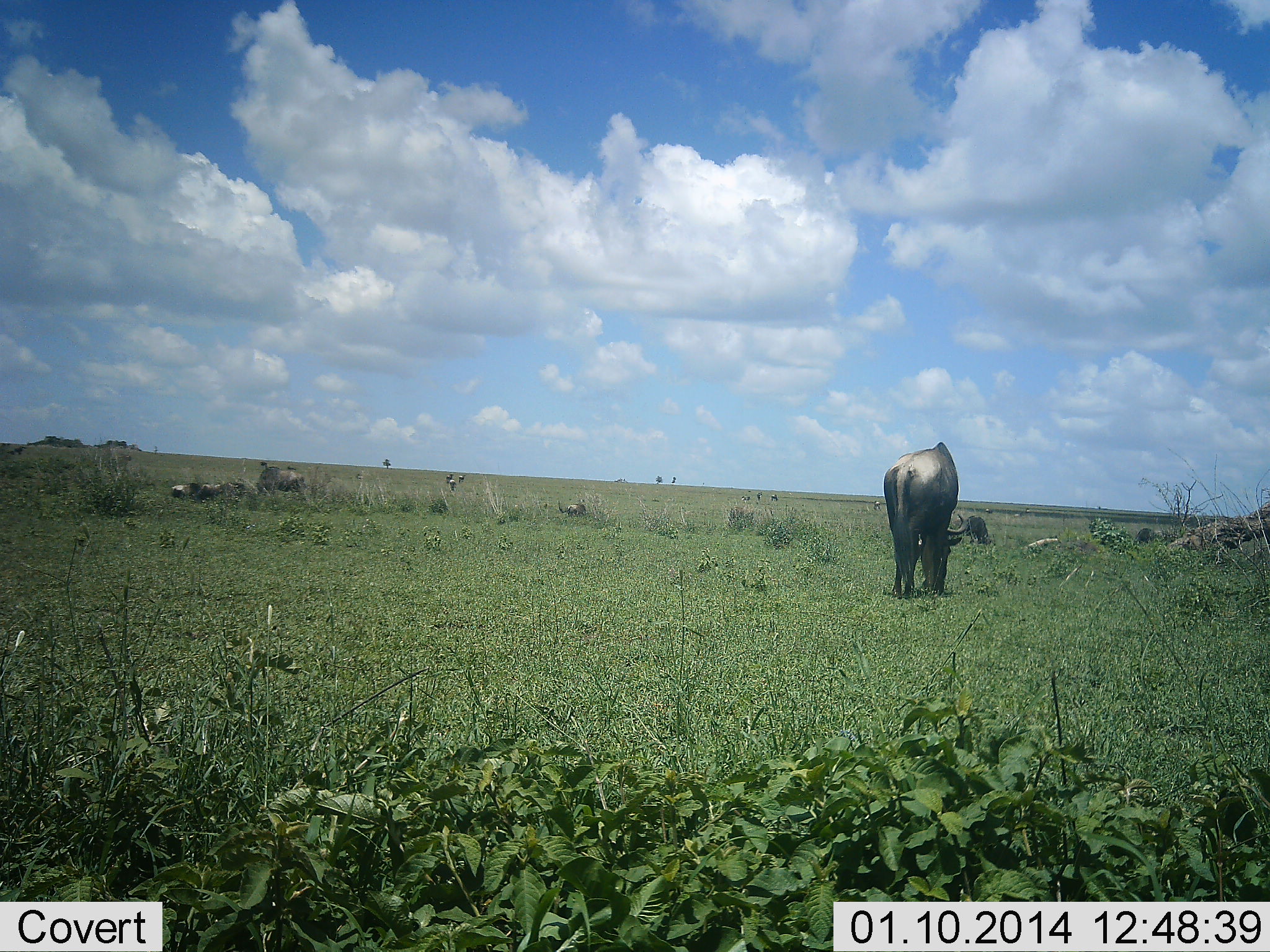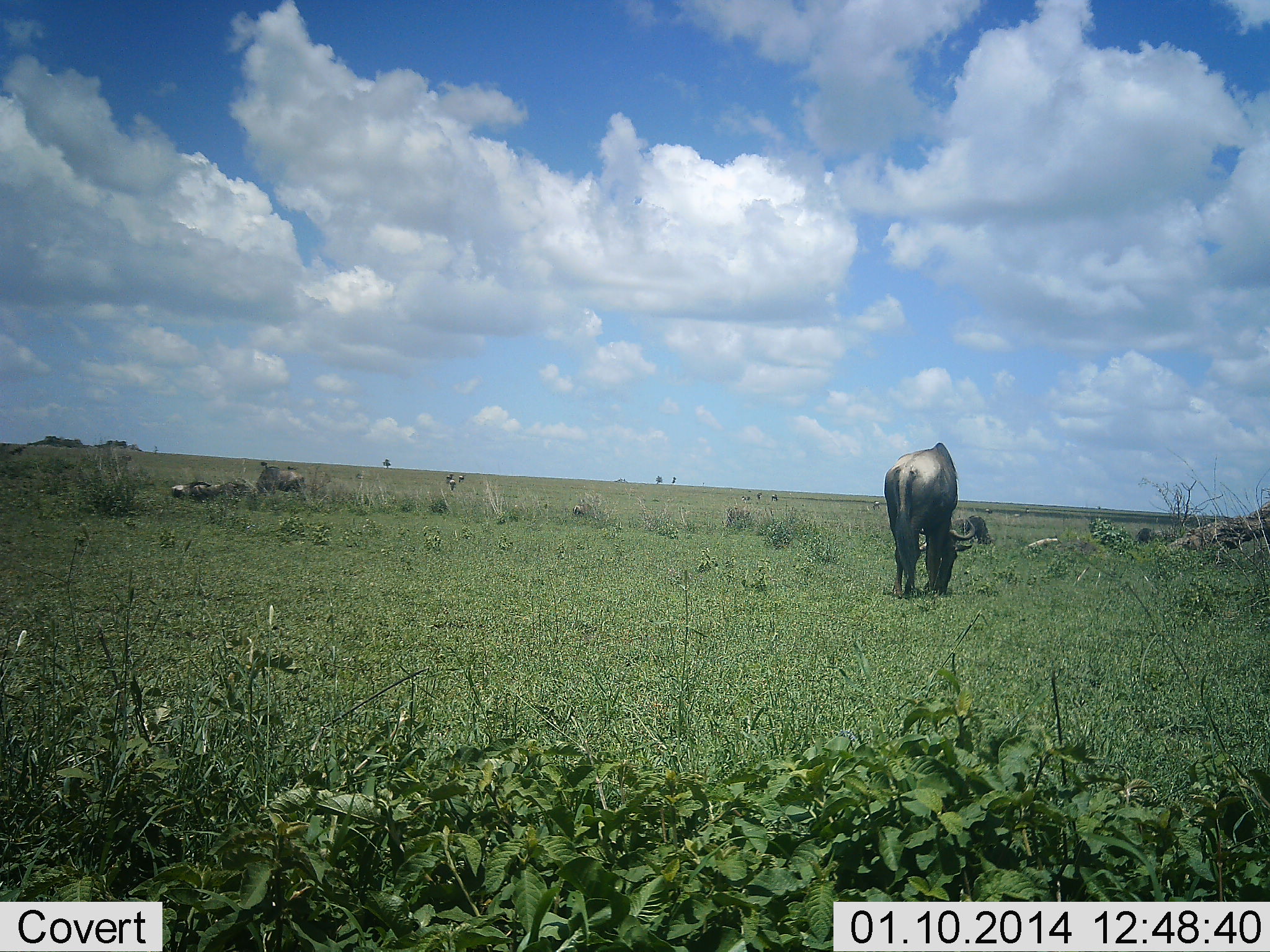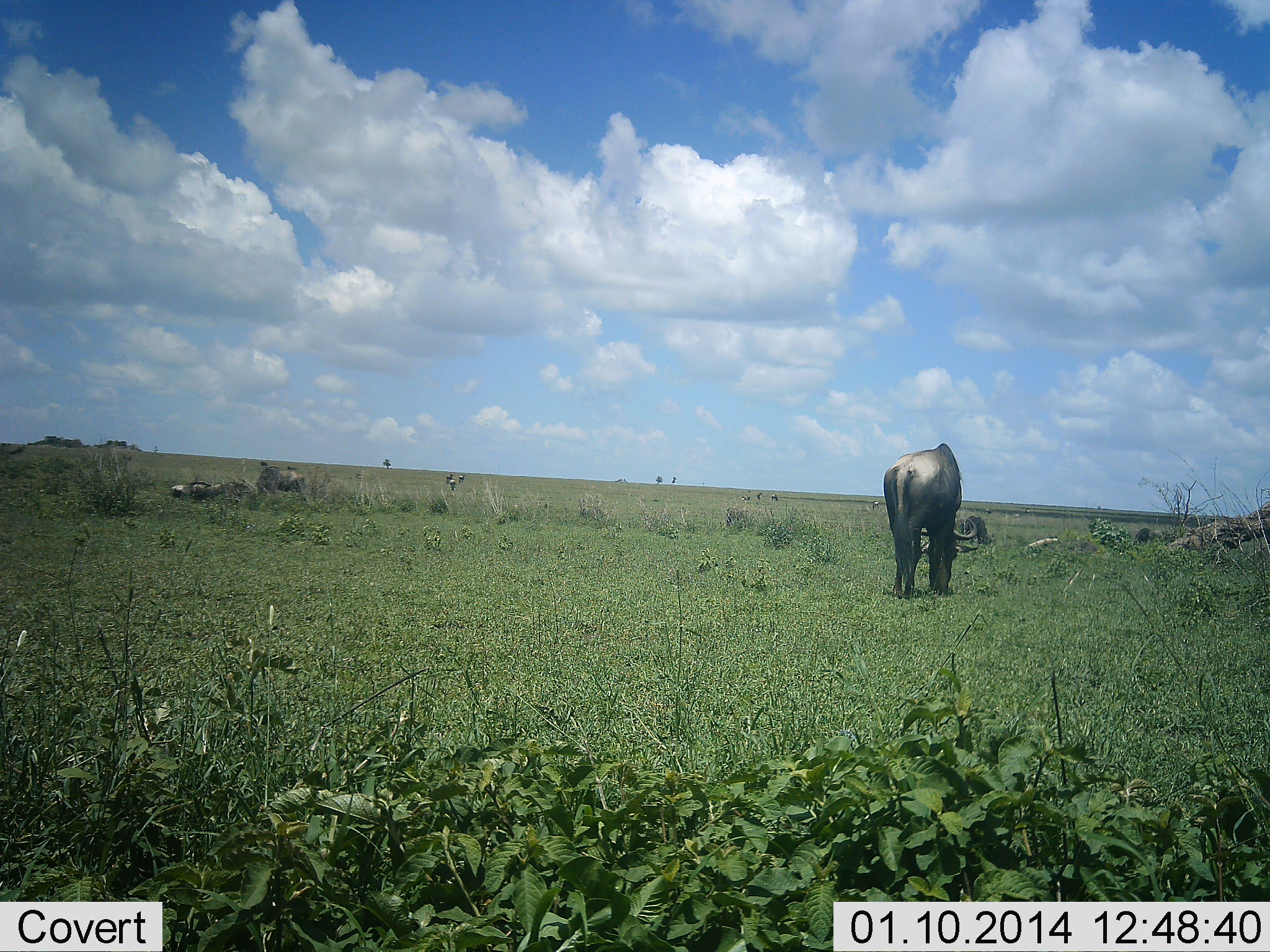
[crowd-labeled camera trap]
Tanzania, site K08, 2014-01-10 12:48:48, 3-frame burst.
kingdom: Animalia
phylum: Chordata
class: Mammalia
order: Artiodactyla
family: Bovidae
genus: Connochaetes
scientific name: Connochaetes taurinus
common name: blue wildebeest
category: wildebeest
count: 3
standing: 30%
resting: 30%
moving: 10%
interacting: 0%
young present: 0%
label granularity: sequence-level